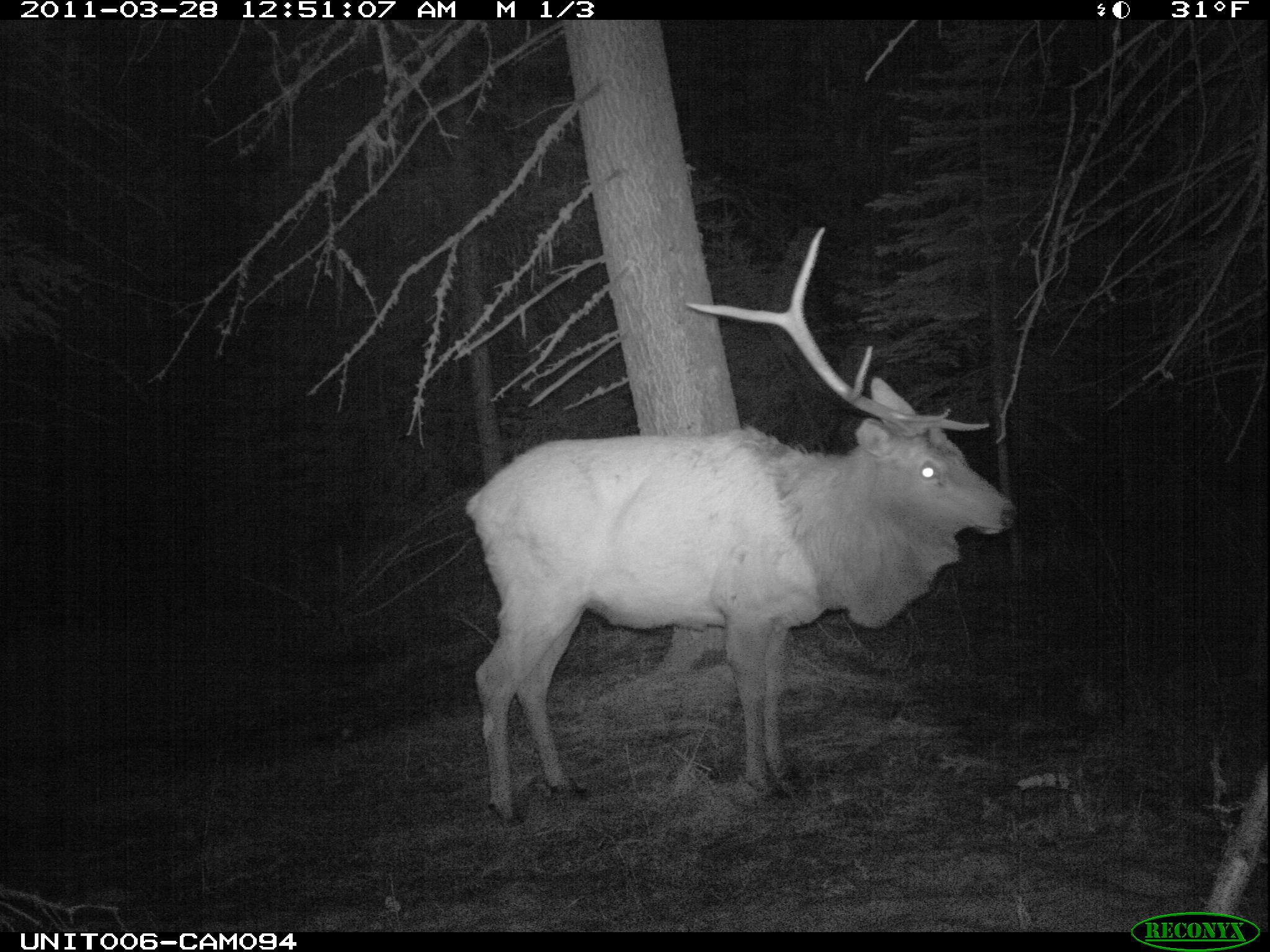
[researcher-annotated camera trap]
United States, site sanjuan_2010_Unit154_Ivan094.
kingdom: Animalia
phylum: Chordata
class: Mammalia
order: Artiodactyla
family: Cervidae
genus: Cervus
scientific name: Cervus elaphus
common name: red deer